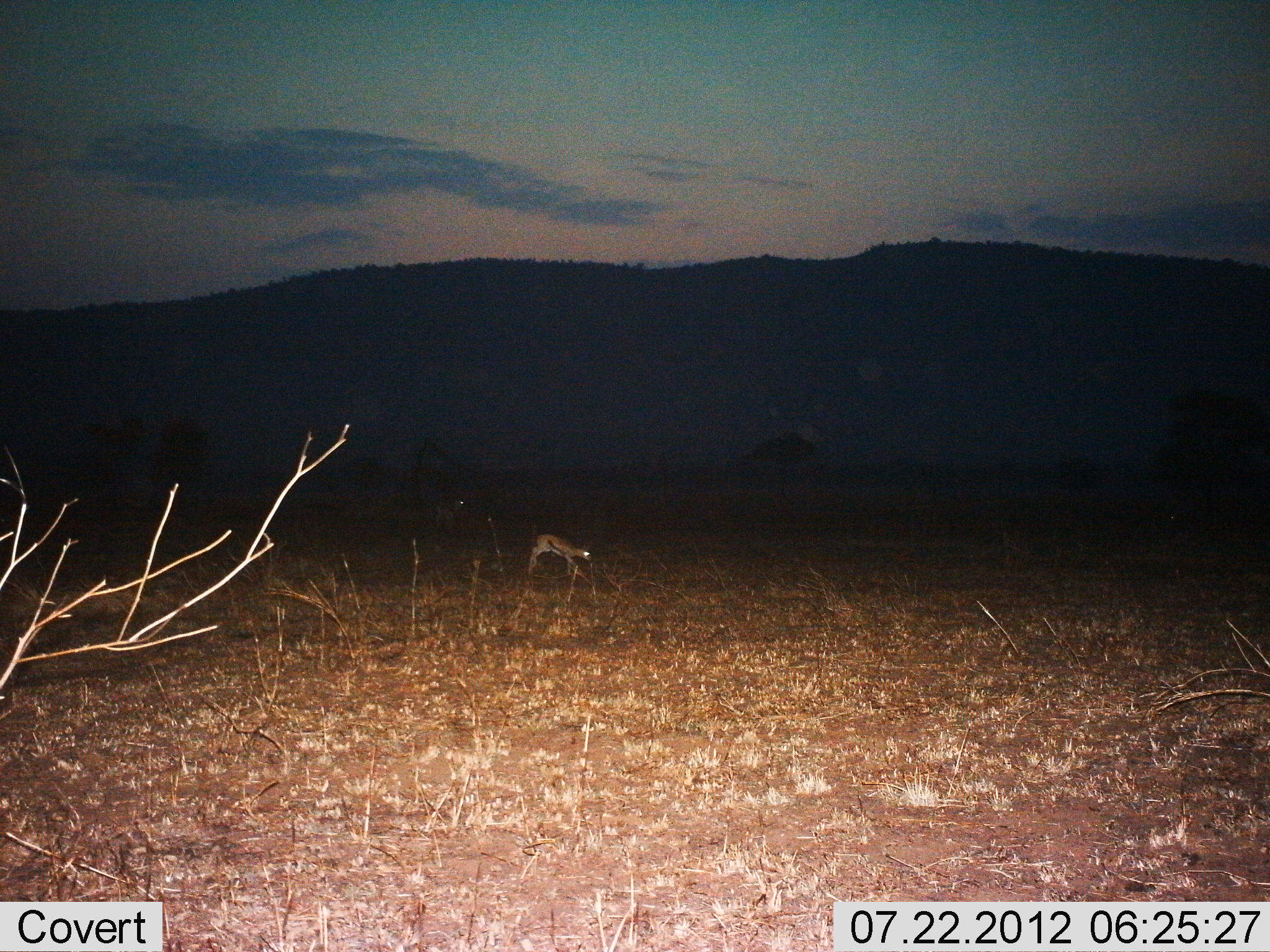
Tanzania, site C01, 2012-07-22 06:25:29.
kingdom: Animalia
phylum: Chordata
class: Mammalia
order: Artiodactyla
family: Bovidae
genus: Eudorcas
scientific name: Eudorcas thomsonii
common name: thomson's gazelle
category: gazellethomsons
Gazellethomsons (thomson's gazelle) (Eudorcas thomsonii), count 1. Behavior (volunteer vote fractions): standing 50%, resting 0%, moving 50%, interacting 0%. Young present (vote fraction): 0%. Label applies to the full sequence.